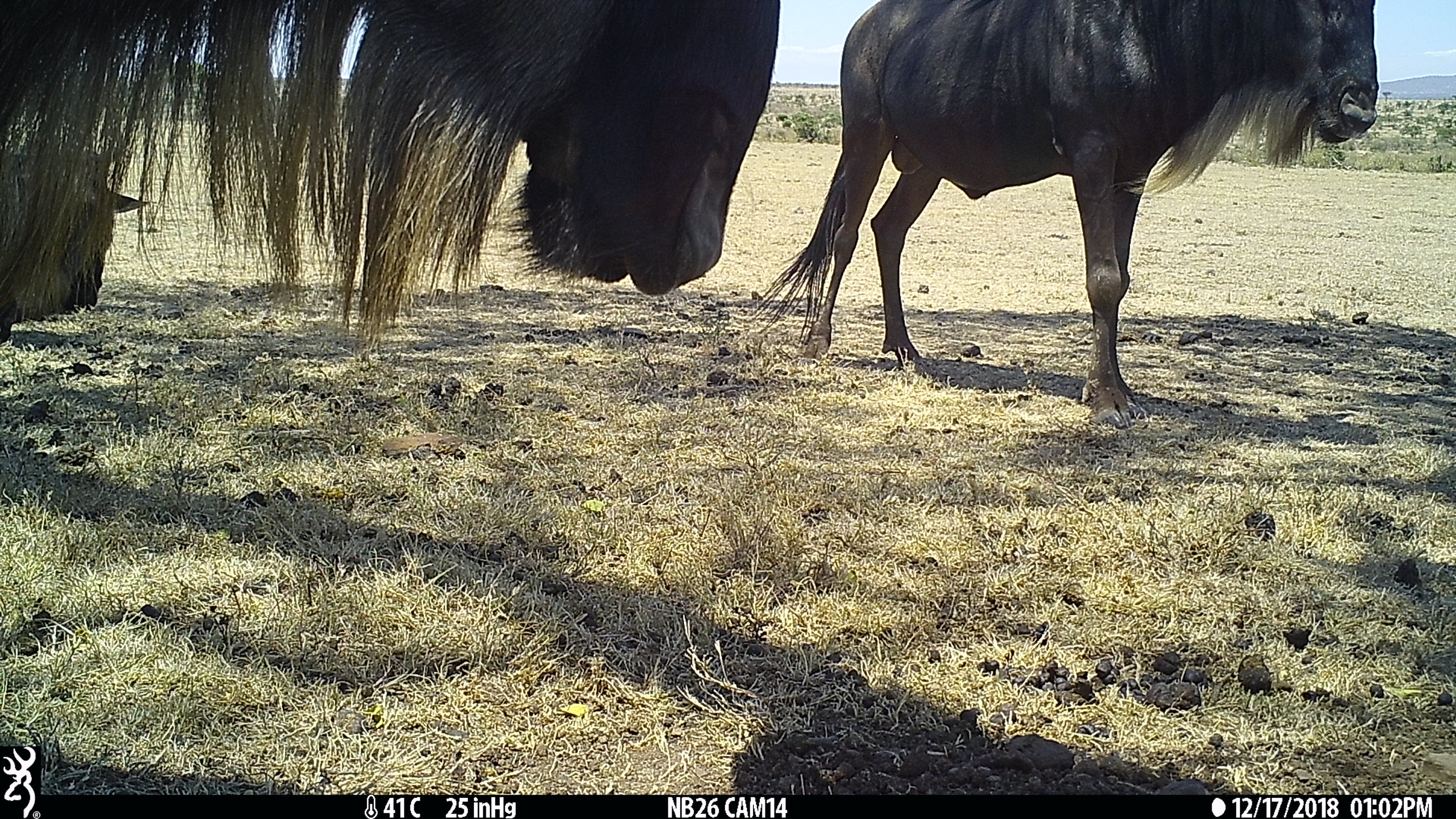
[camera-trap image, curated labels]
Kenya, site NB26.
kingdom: Animalia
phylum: Chordata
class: Mammalia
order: Artiodactyla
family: Bovidae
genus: Connochaetes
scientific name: Connochaetes taurinus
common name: blue wildebeest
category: wildebeest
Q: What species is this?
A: Wildebeest (blue wildebeest) (Connochaetes taurinus).